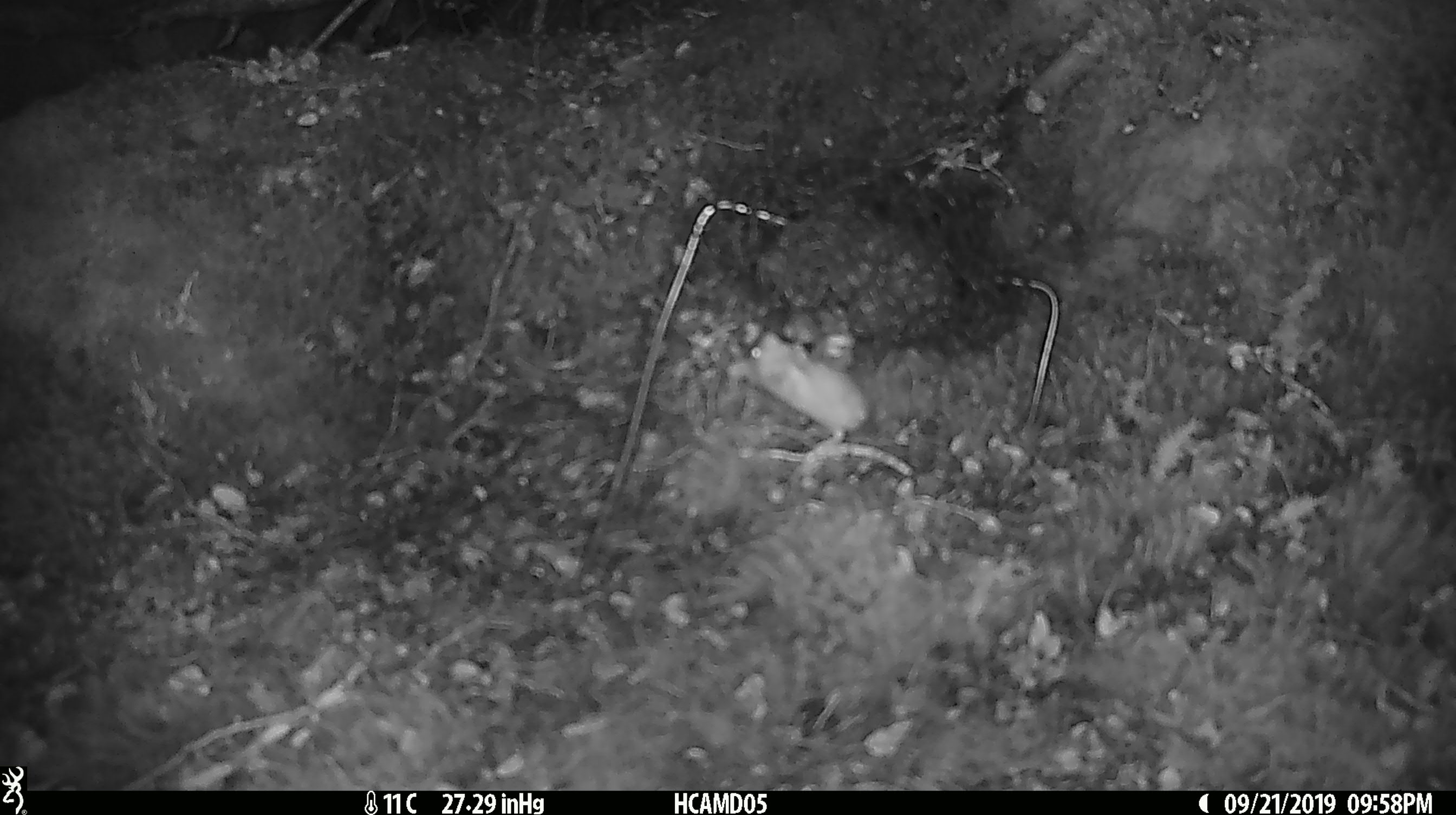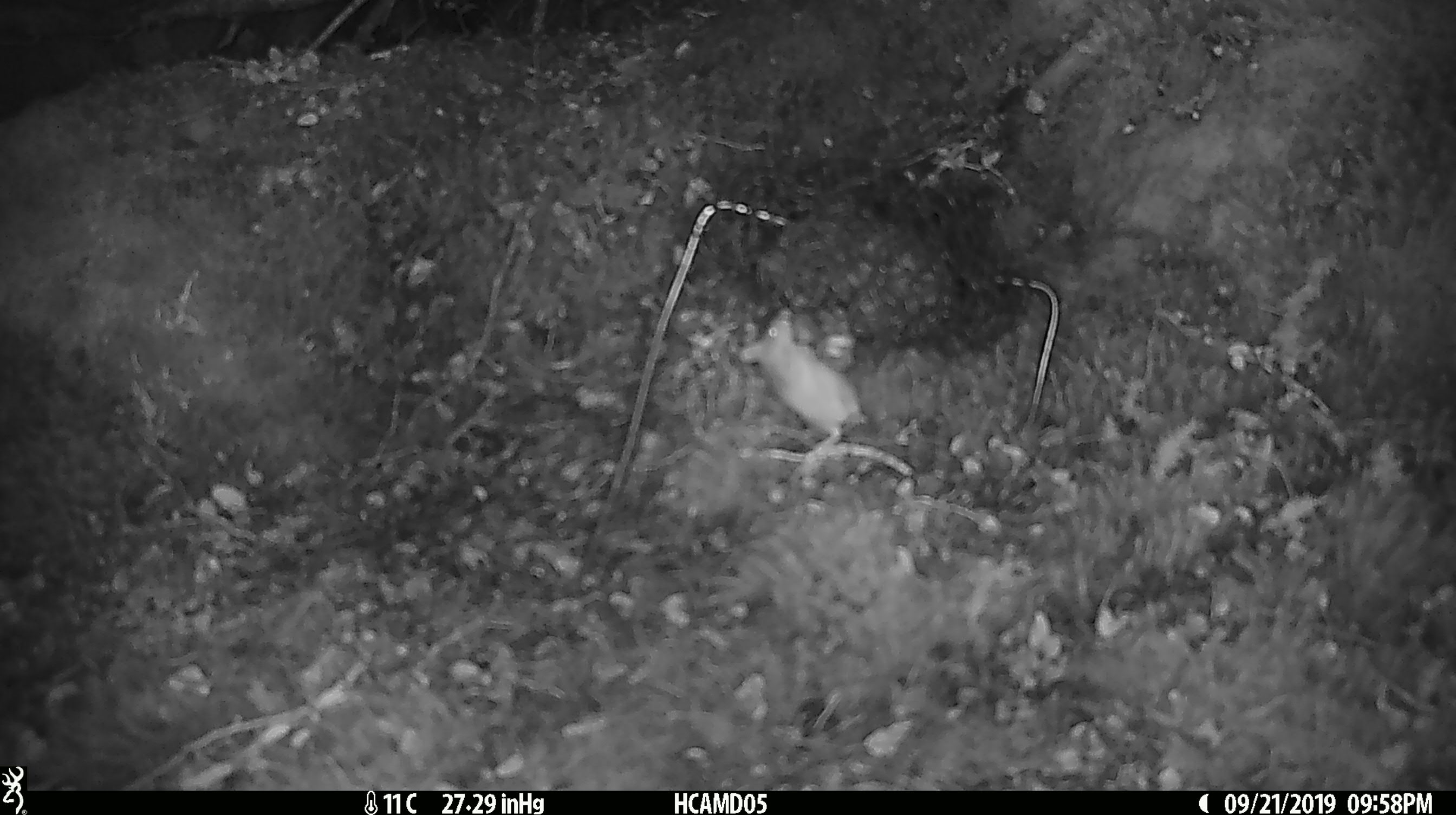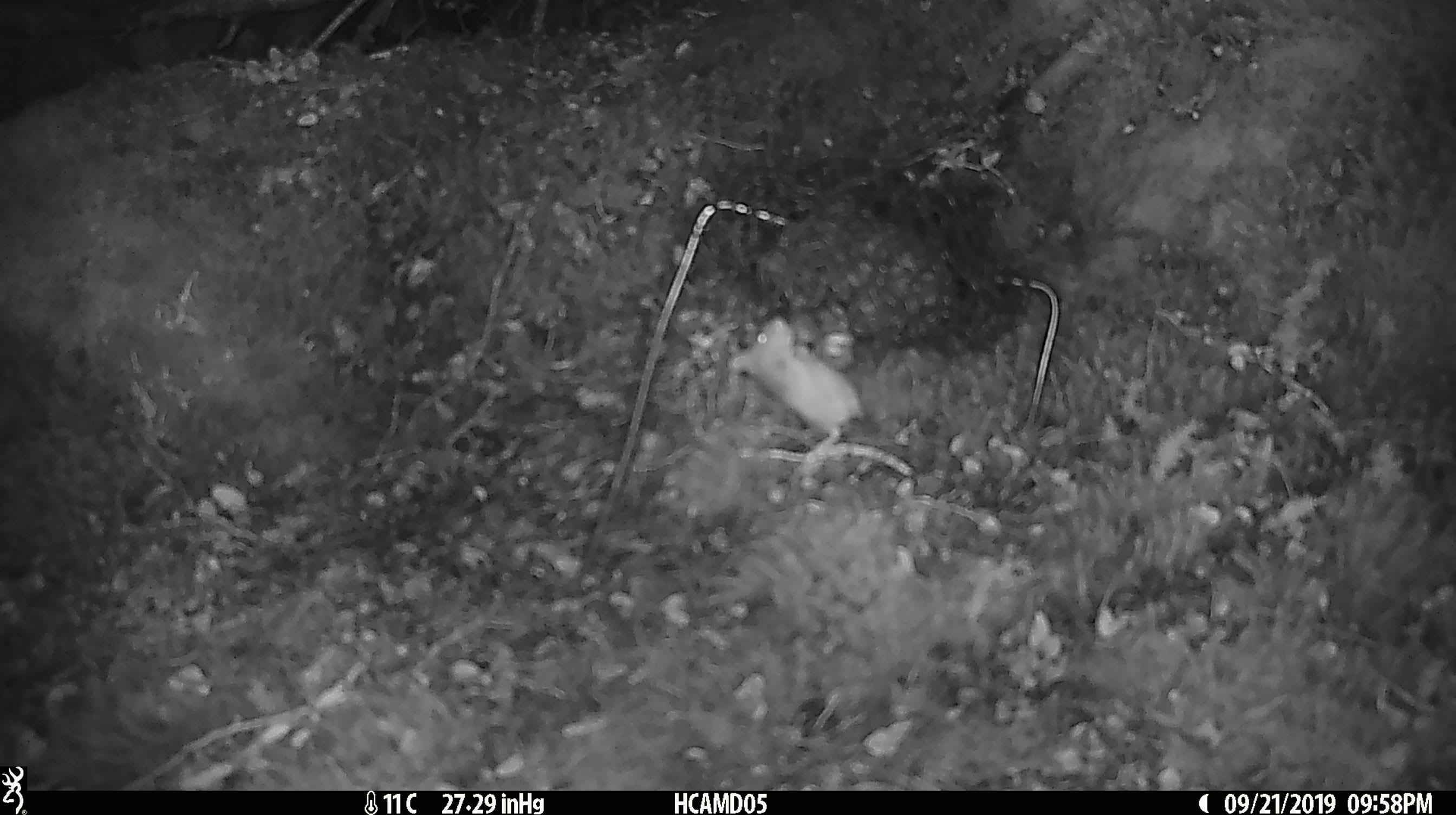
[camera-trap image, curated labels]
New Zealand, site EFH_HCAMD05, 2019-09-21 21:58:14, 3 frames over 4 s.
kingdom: Animalia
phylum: Chordata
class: Mammalia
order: Rodentia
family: Muridae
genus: Mus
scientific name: Mus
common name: mouse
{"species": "mouse (Mus)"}